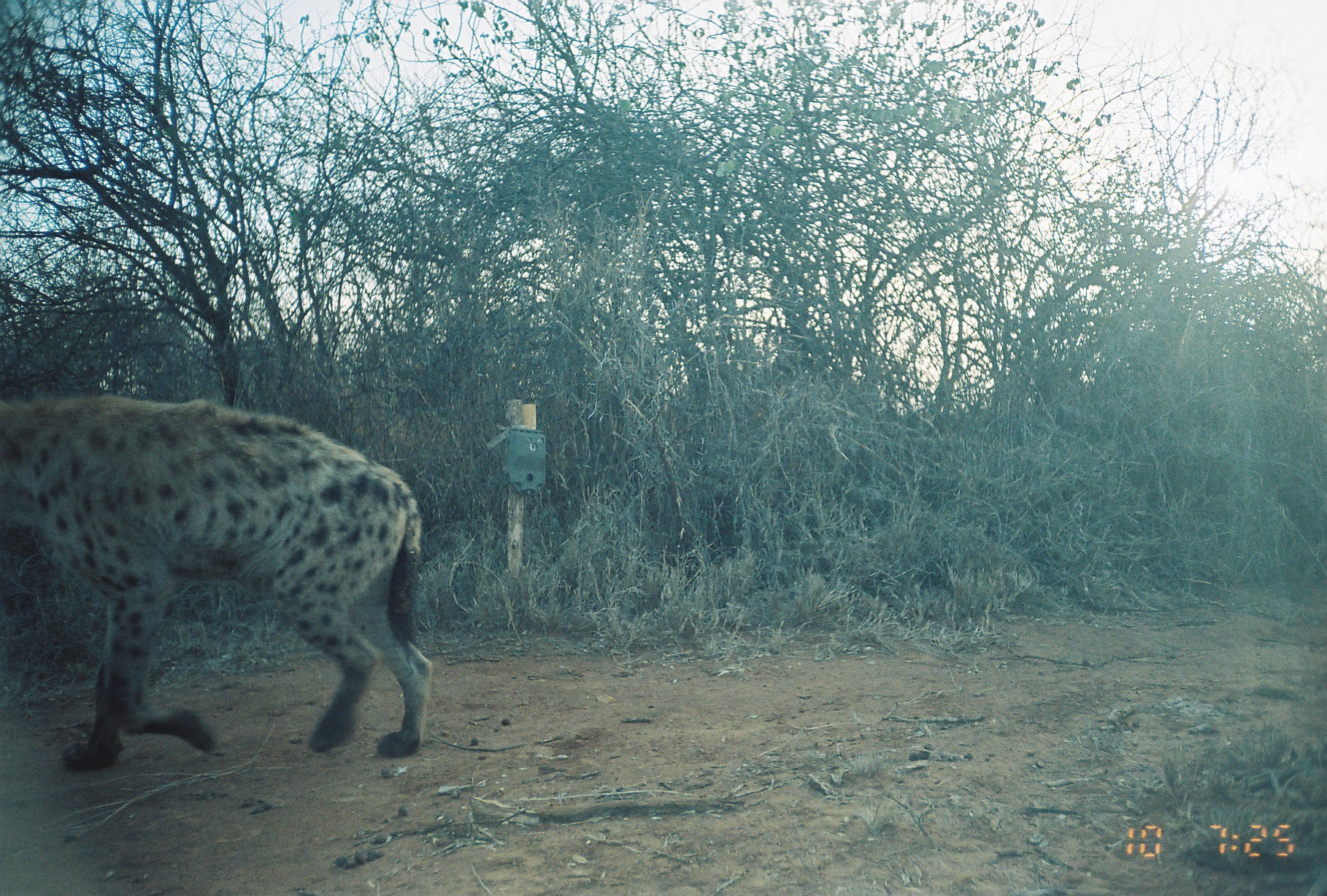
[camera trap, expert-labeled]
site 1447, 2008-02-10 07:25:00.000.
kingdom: Animalia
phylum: Chordata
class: Mammalia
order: Carnivora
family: Hyaenidae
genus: Crocuta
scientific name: Crocuta crocuta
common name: spotted hyena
Crocuta crocuta (spotted hyena), count 1.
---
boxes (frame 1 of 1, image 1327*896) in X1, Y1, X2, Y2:
crocuta crocuta: 0, 385, 435, 774